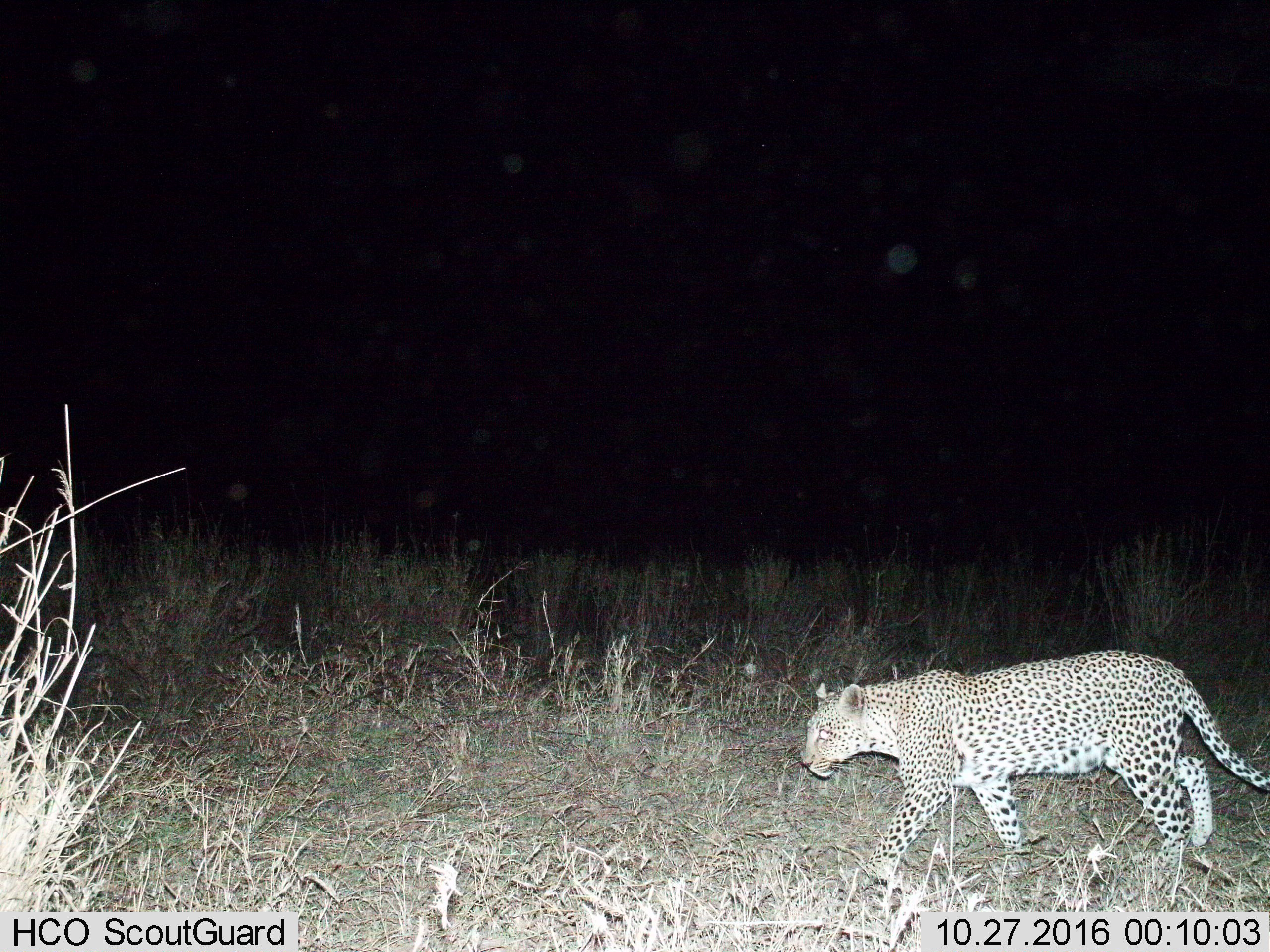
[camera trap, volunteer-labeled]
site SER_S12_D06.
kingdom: Animalia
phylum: Chordata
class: Mammalia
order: Carnivora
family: Felidae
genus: Acinonyx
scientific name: Acinonyx jubatus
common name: cheetah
Cheetah (Acinonyx jubatus), count 1. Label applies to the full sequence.